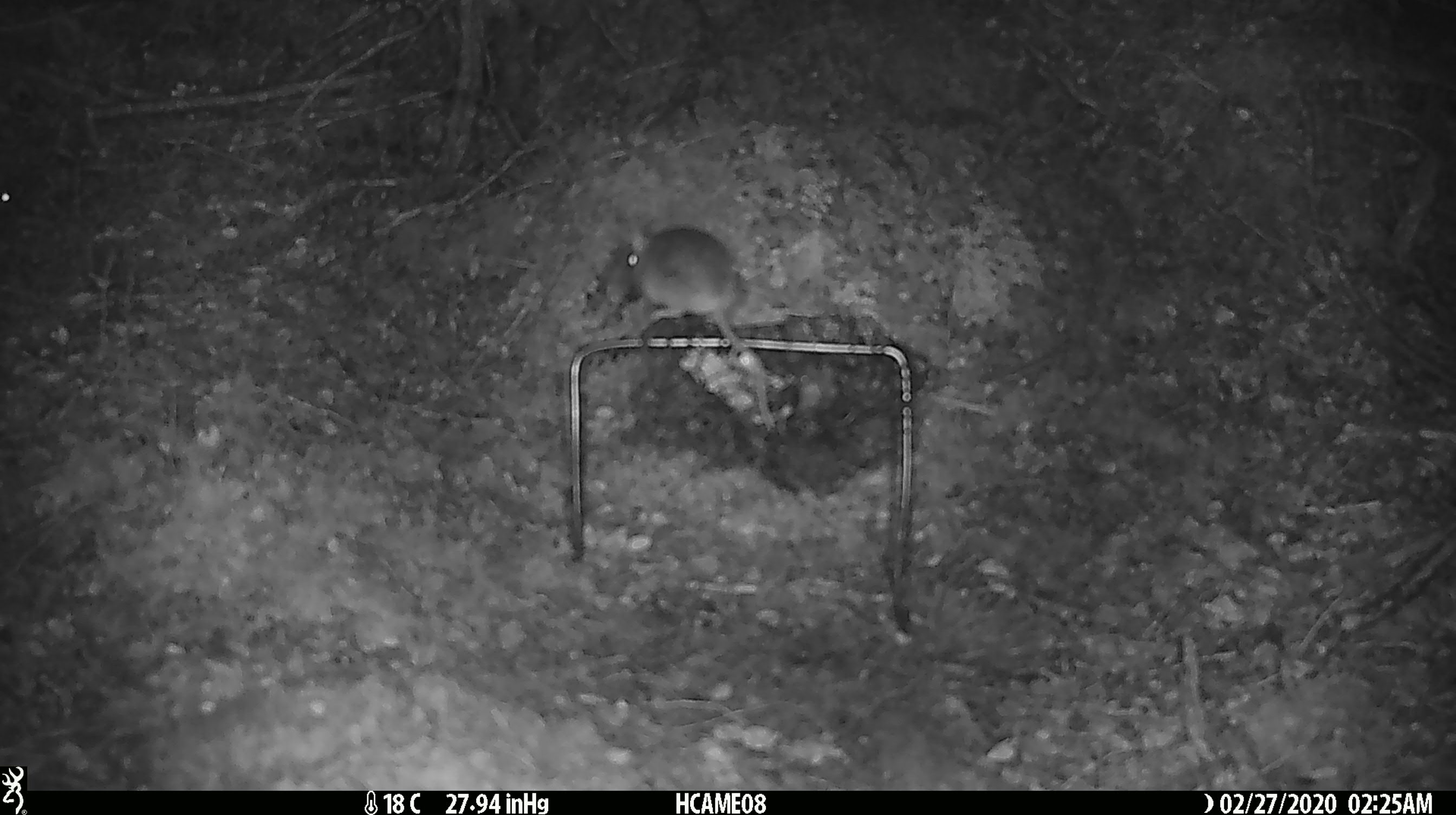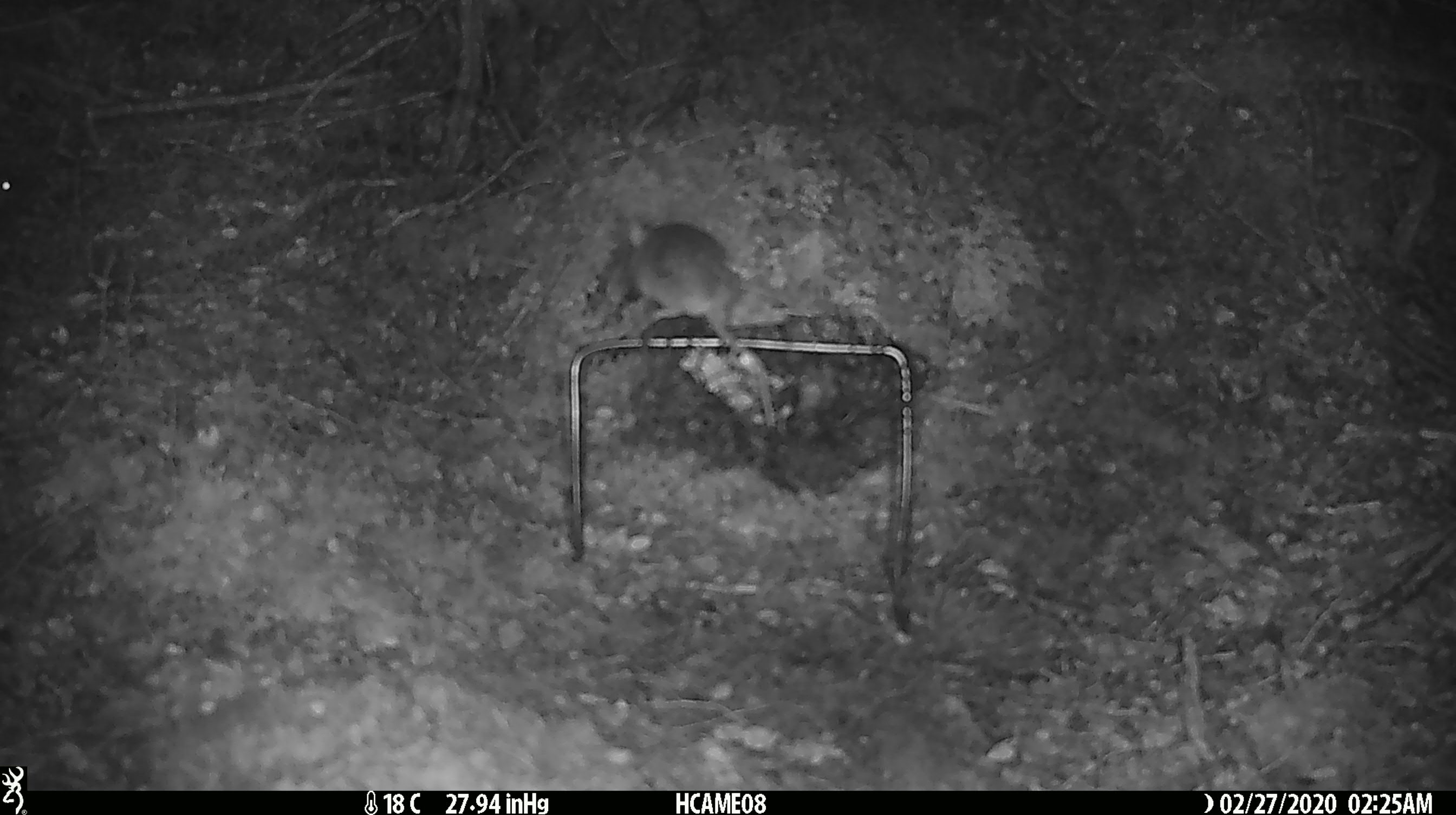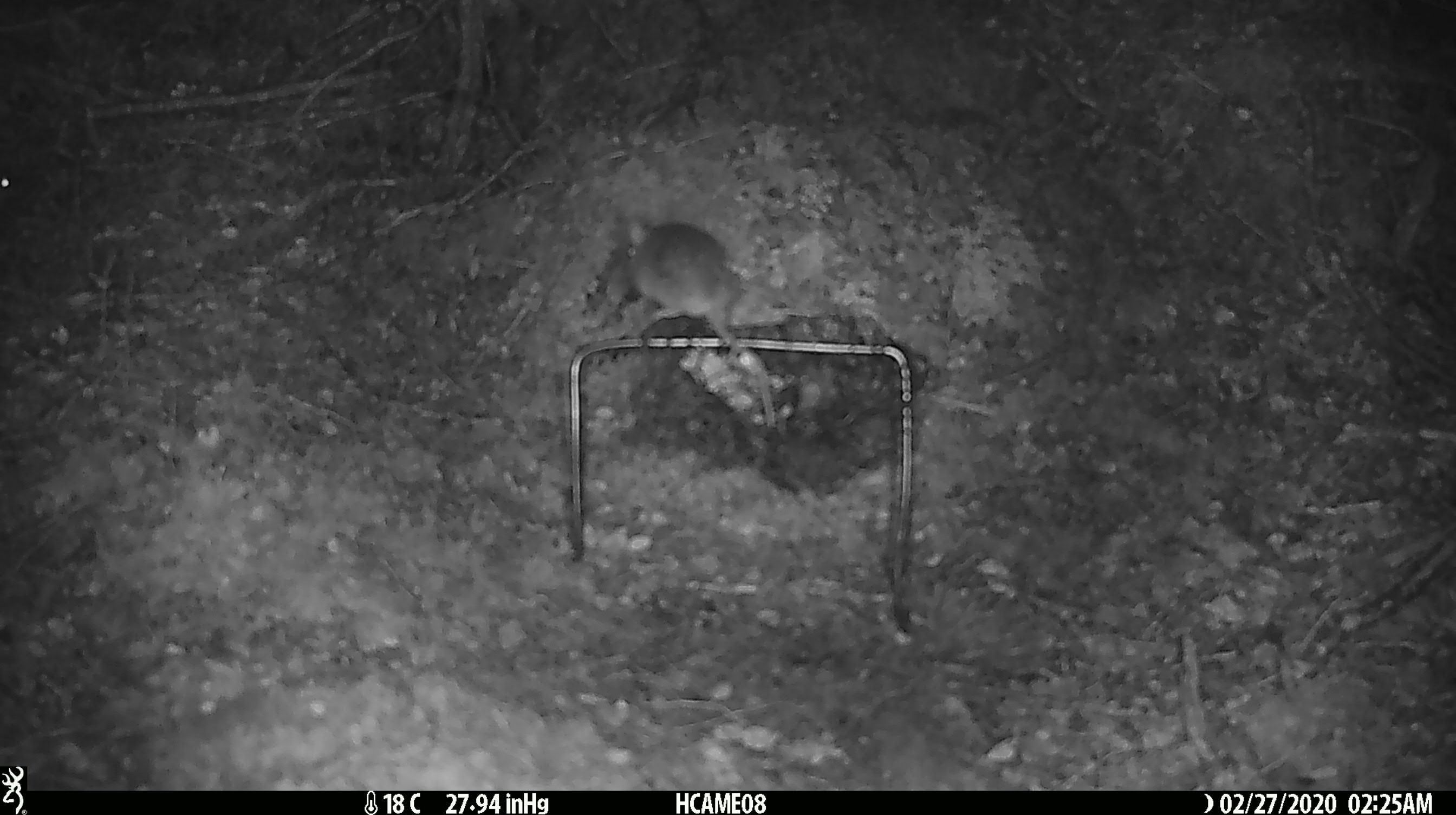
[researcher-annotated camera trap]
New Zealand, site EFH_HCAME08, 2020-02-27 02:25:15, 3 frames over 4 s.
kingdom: Animalia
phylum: Chordata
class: Mammalia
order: Rodentia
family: Muridae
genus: Mus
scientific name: Mus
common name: mouse